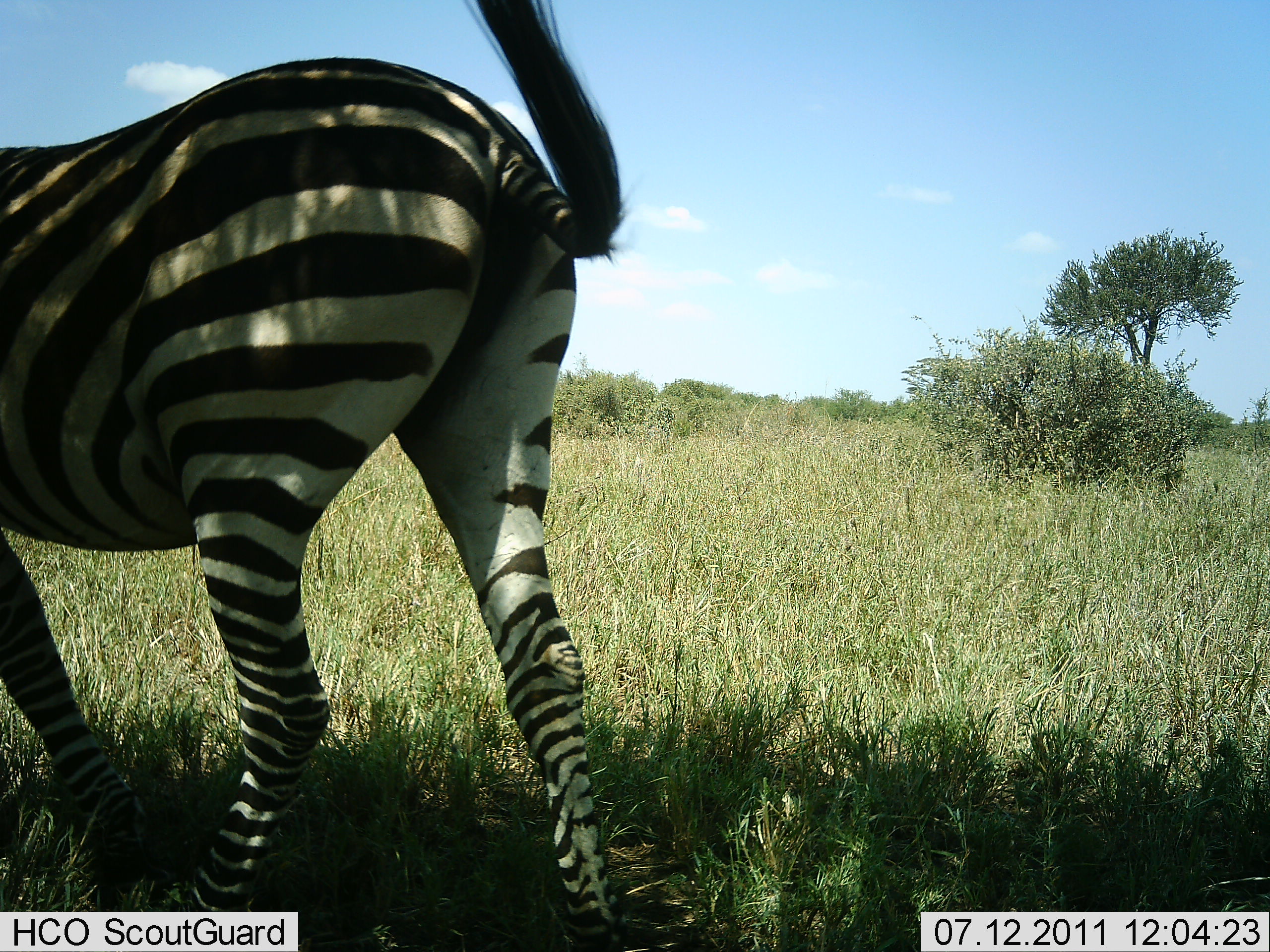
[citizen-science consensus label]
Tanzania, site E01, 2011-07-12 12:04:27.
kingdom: Animalia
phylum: Chordata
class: Mammalia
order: Perissodactyla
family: Equidae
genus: Equus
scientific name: Equus quagga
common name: plains zebra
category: zebra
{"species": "zebra (plains zebra) (Equus quagga)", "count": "1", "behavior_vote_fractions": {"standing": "38%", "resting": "0%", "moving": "62%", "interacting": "0%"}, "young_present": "0%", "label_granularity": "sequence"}